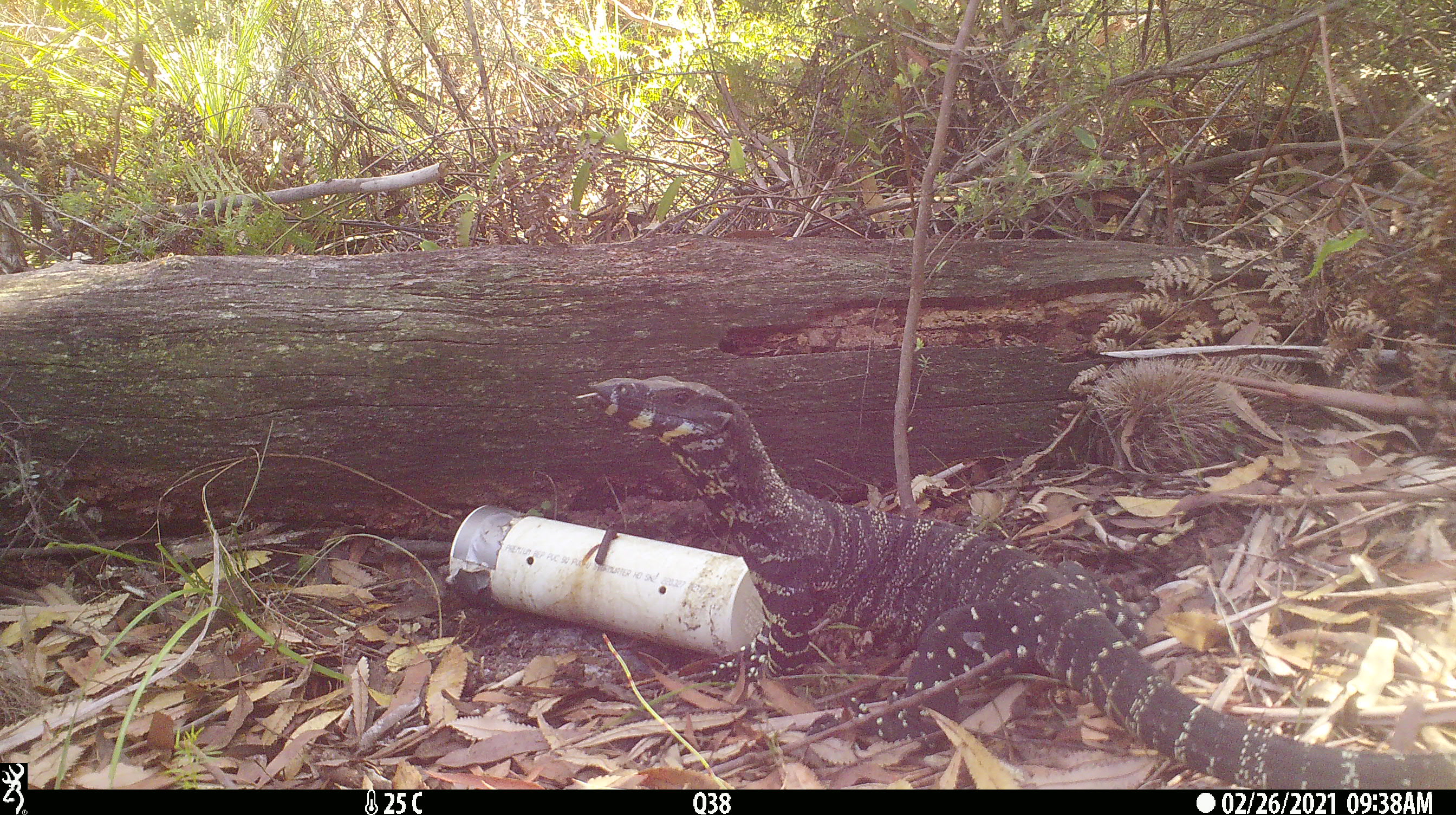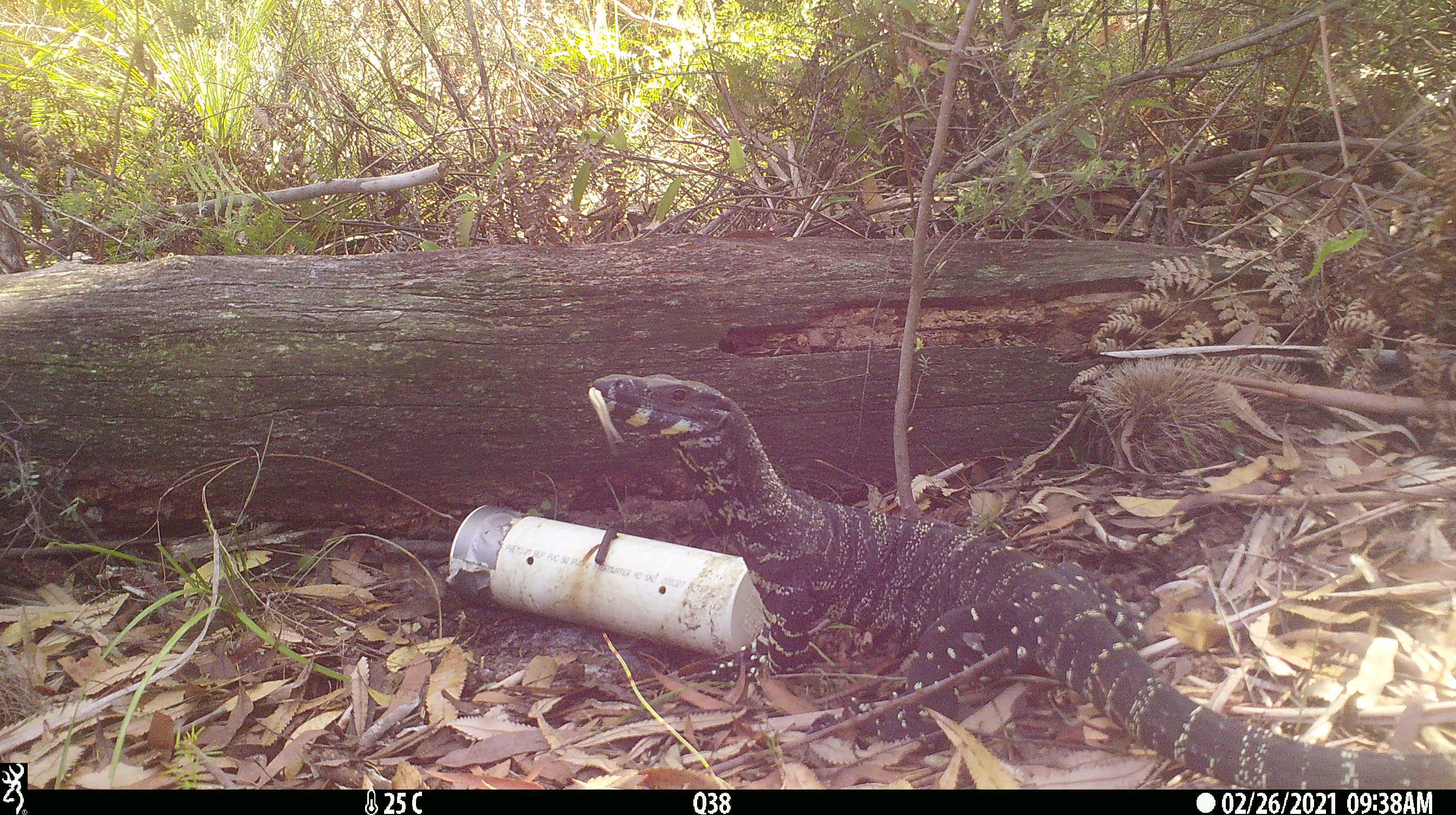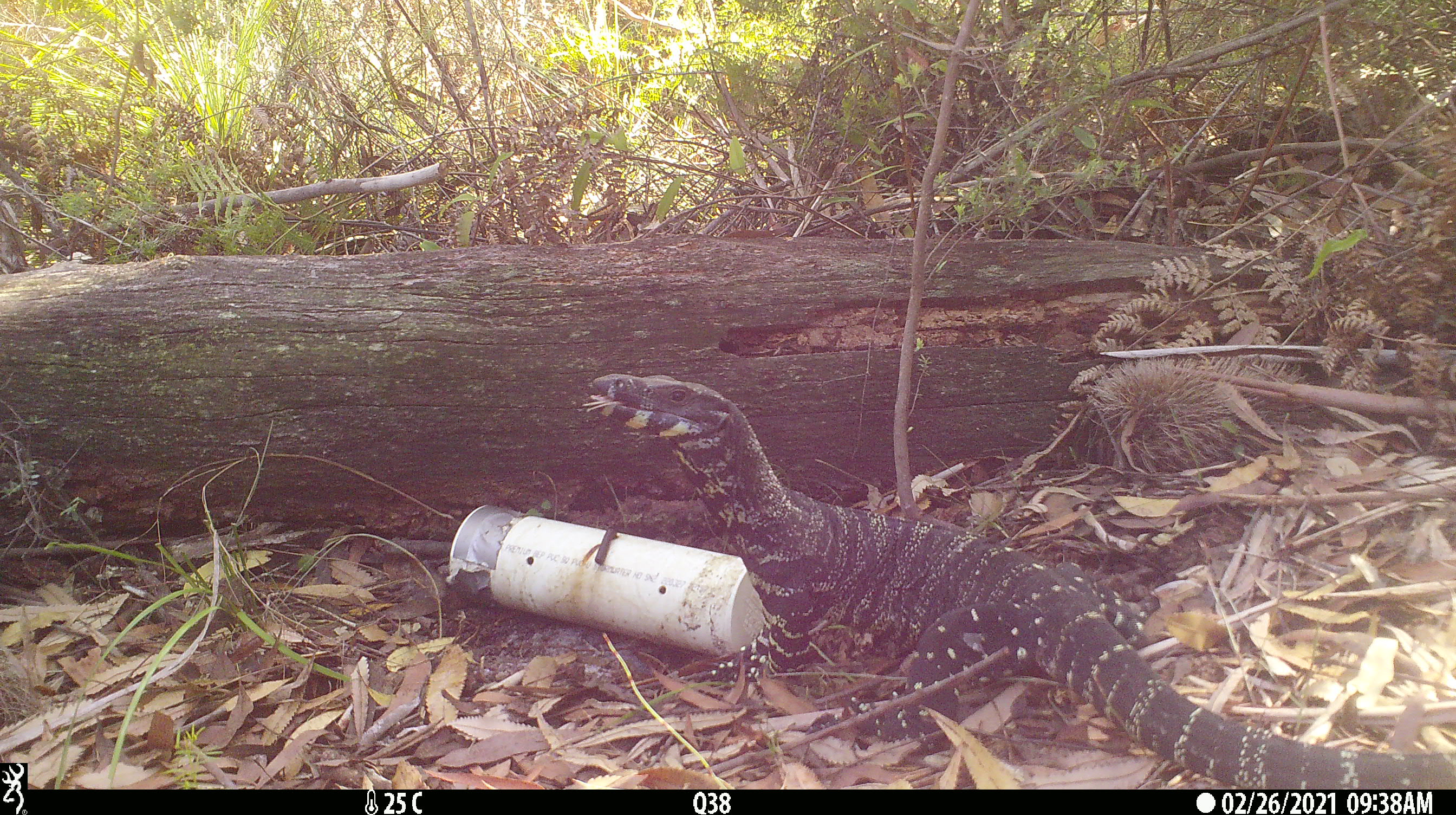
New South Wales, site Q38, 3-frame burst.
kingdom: Animalia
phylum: Chordata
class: Reptilia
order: Squamata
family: Varanidae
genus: Varanus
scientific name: Varanus varius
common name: lace monitor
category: goanna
Goanna (lace monitor) (Varanus varius).